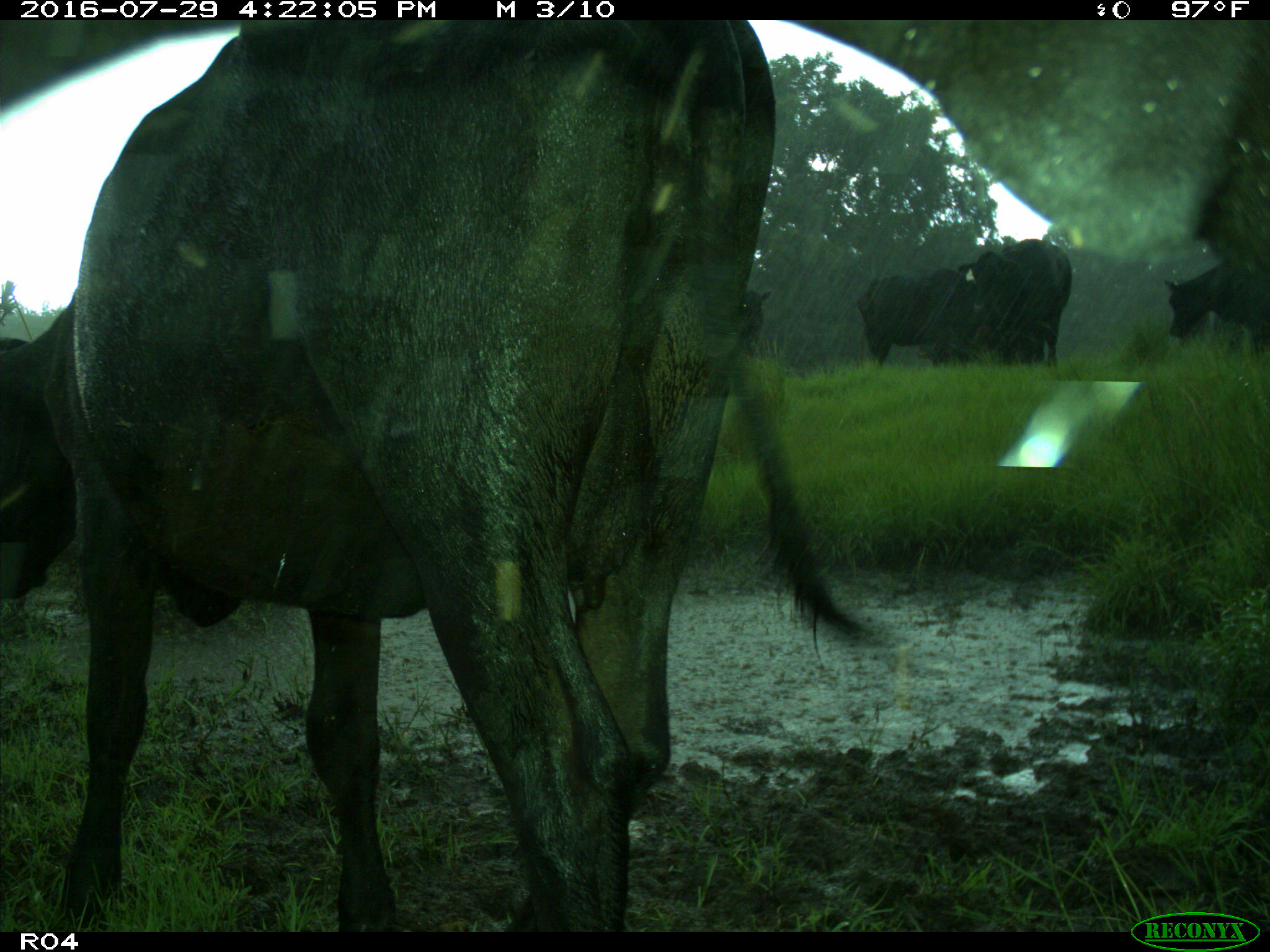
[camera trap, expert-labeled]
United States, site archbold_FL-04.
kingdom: Animalia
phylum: Chordata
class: Mammalia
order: Artiodactyla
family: Bovidae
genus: Bos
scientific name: Bos taurus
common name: domestic cow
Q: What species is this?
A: Bos taurus (domestic cow).